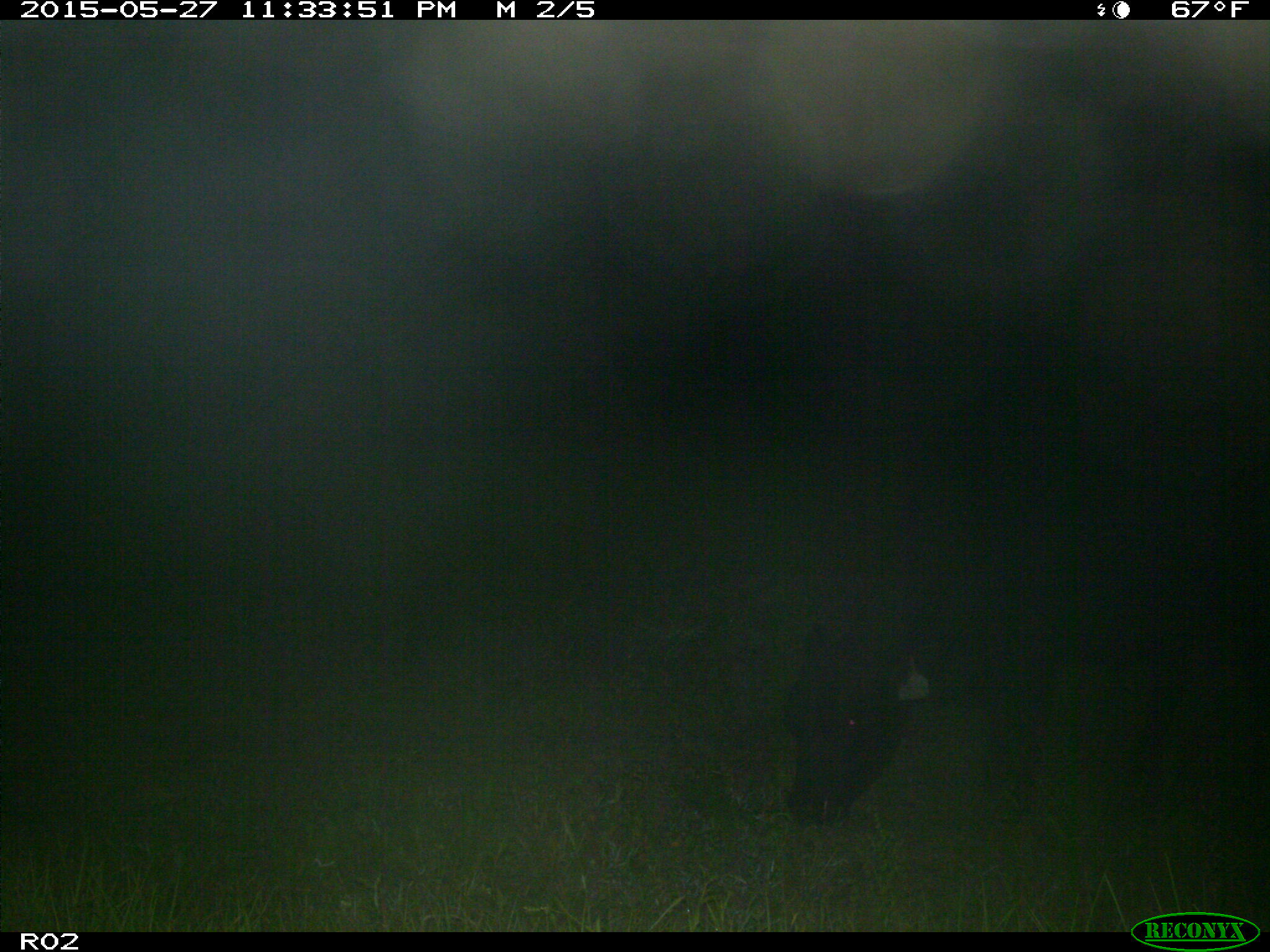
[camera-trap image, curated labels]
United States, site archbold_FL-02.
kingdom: Animalia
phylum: Chordata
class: Mammalia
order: Artiodactyla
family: Bovidae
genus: Bos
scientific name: Bos taurus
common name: domestic cow